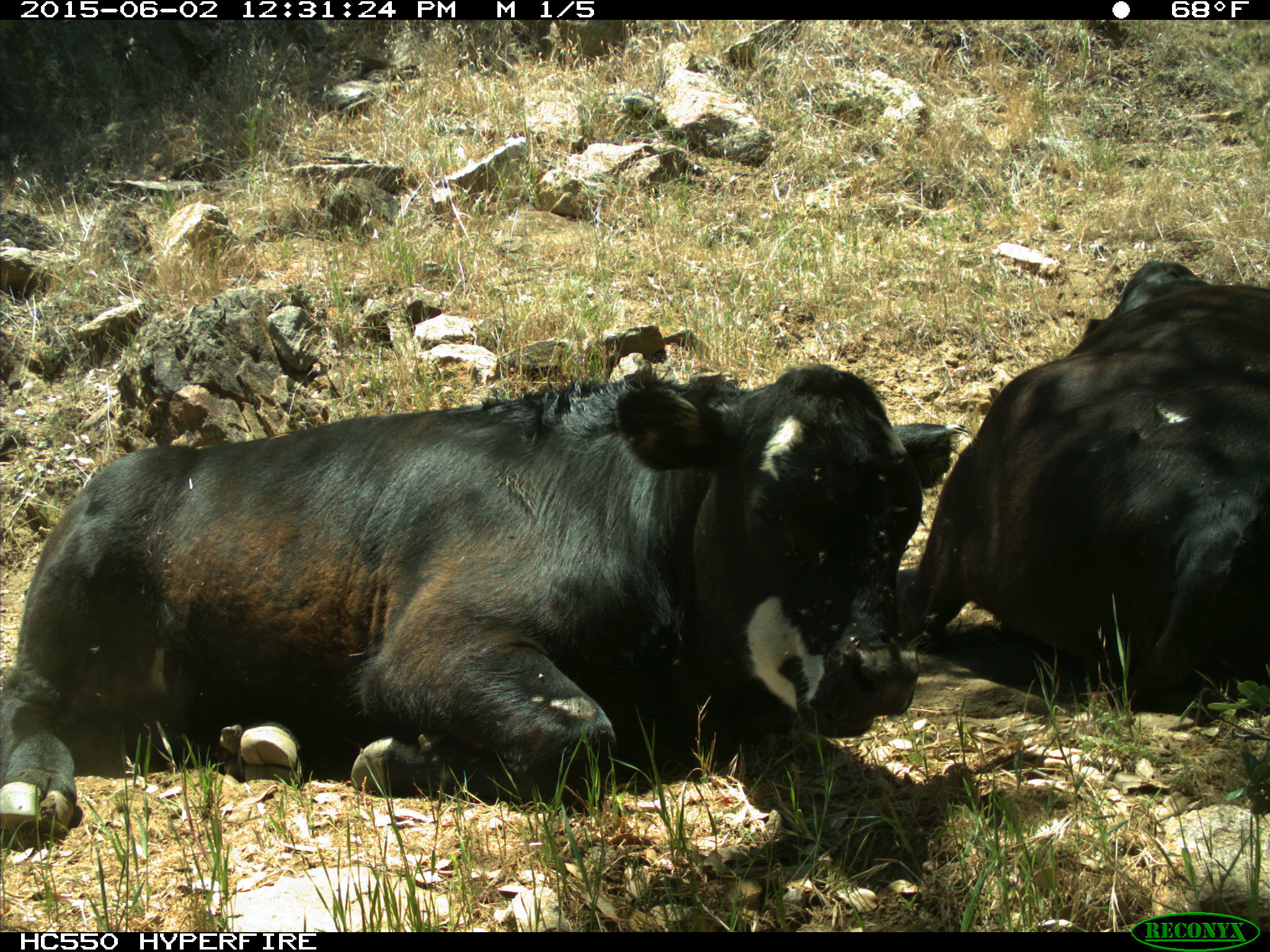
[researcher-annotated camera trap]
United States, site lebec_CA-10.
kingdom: Animalia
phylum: Chordata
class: Mammalia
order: Artiodactyla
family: Bovidae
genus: Bos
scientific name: Bos taurus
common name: domestic cow